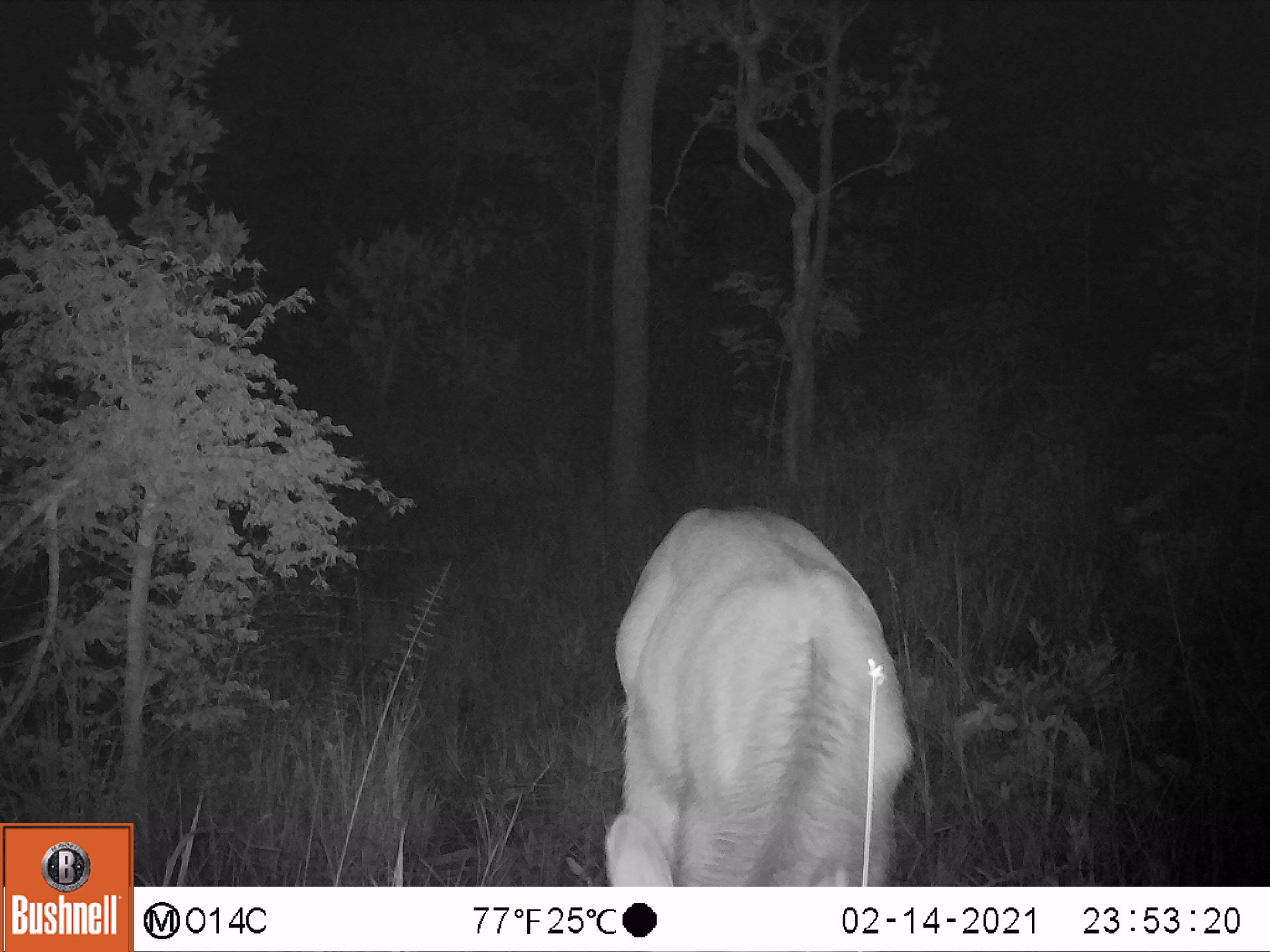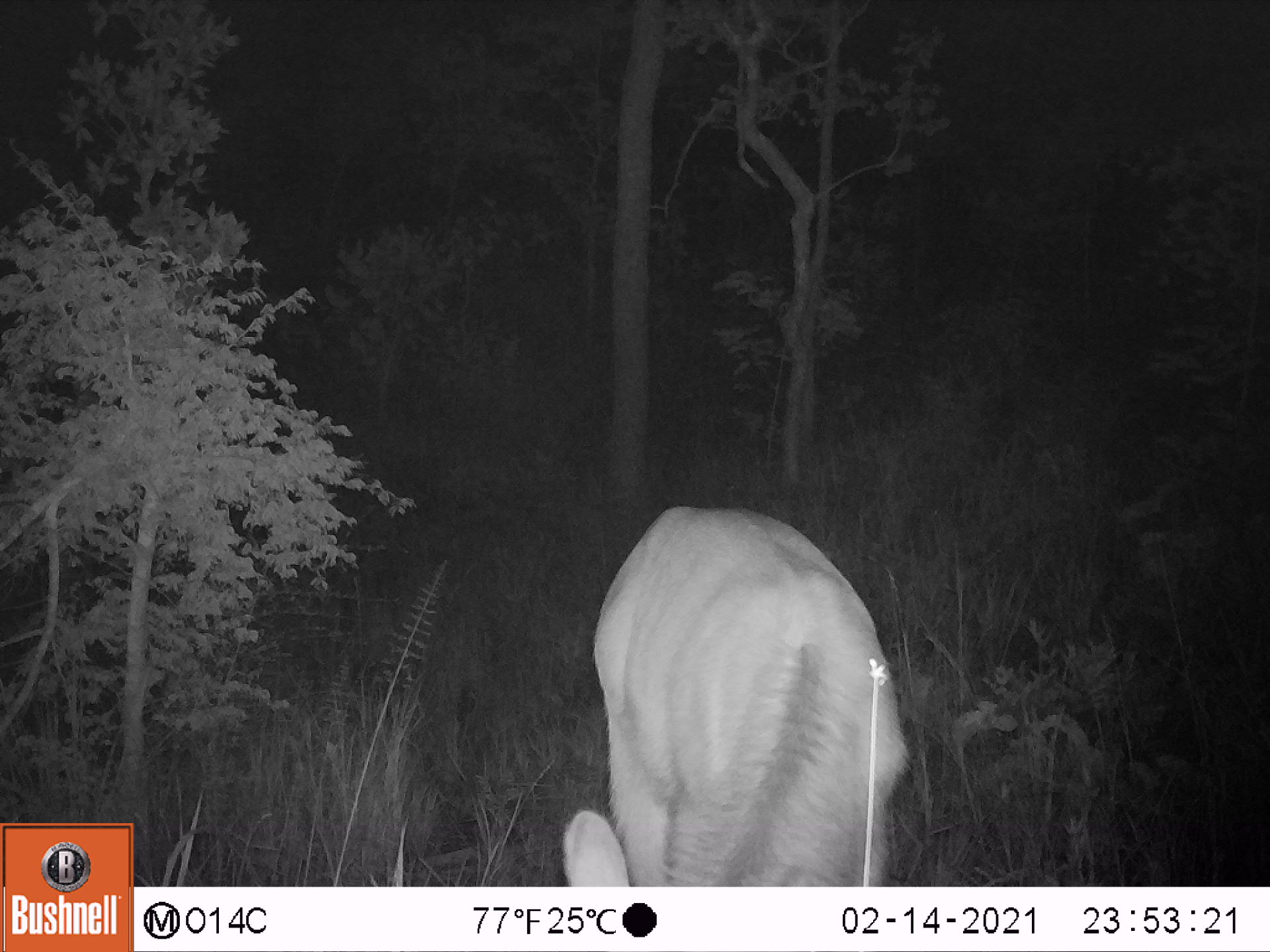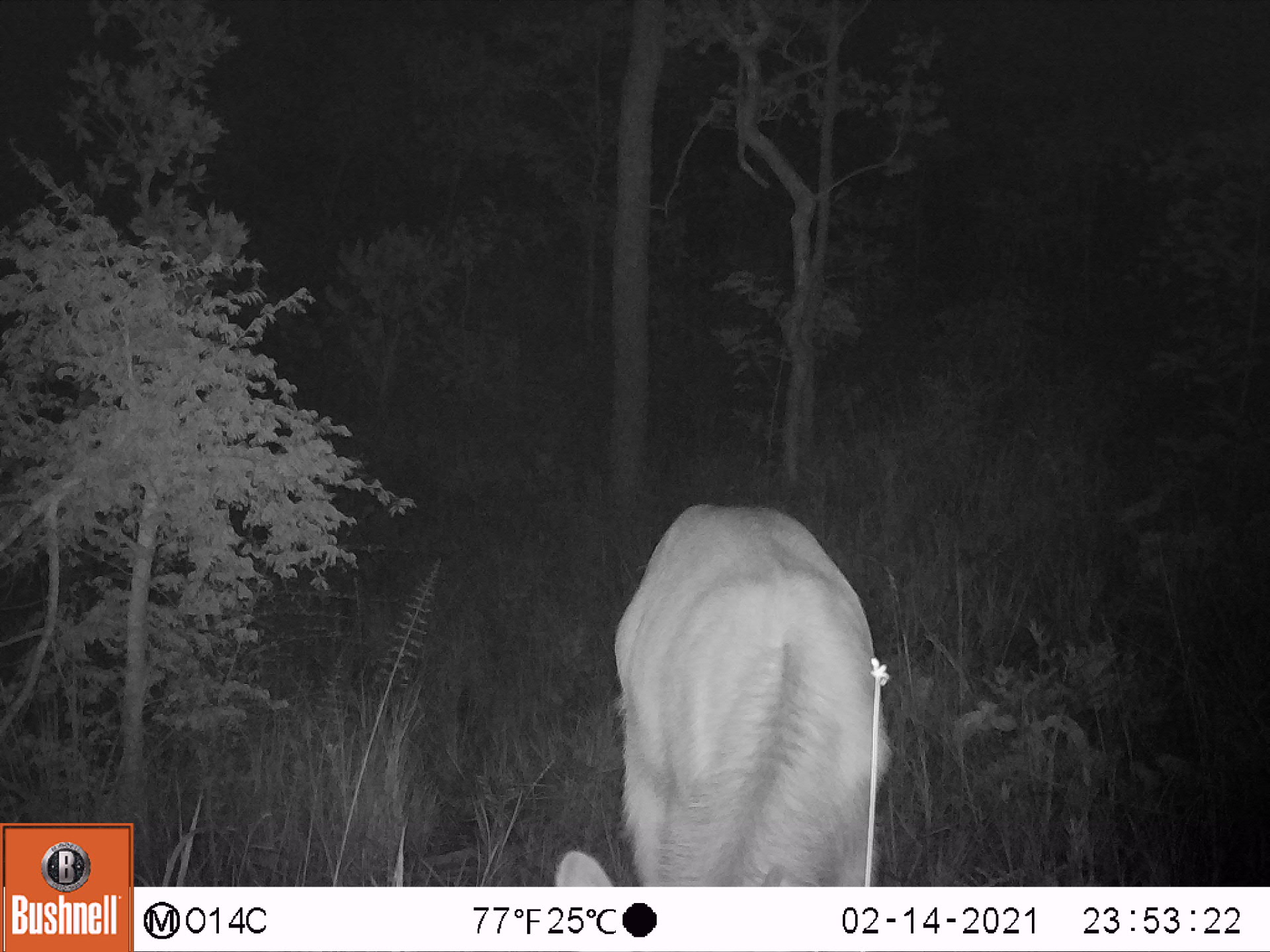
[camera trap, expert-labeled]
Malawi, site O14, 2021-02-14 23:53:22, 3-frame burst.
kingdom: Animalia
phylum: Chordata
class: Mammalia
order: Artiodactyla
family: Bovidae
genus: Kobus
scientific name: Kobus ellipsiprymnus ellipsiprymnus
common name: common waterbuck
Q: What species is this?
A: Common waterbuck (Kobus ellipsiprymnus ellipsiprymnus).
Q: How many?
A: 1.